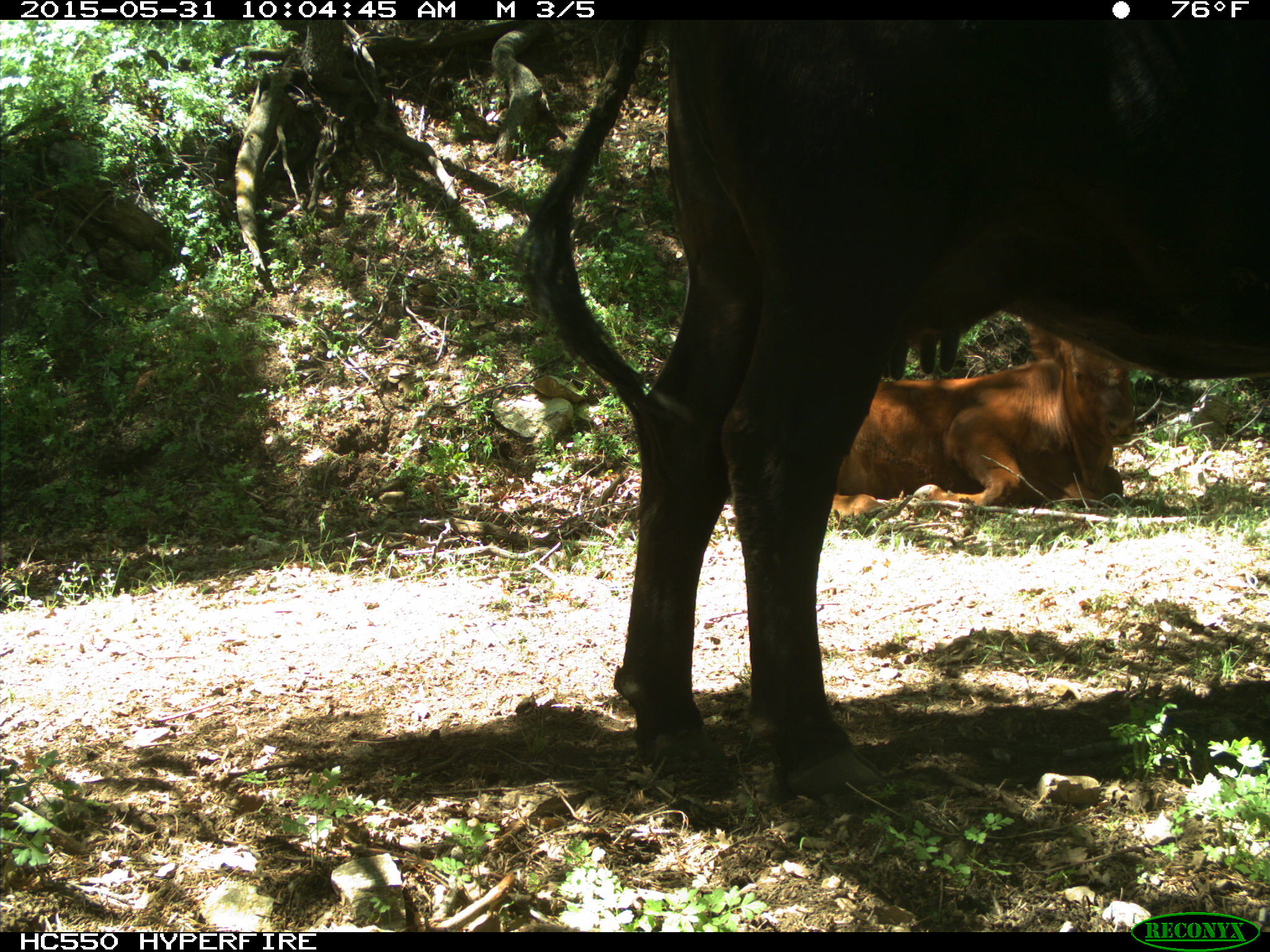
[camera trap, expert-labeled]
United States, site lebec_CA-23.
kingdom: Animalia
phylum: Chordata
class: Mammalia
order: Artiodactyla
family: Bovidae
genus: Bos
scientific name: Bos taurus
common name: domestic cow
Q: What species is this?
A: Bos taurus (domestic cow).